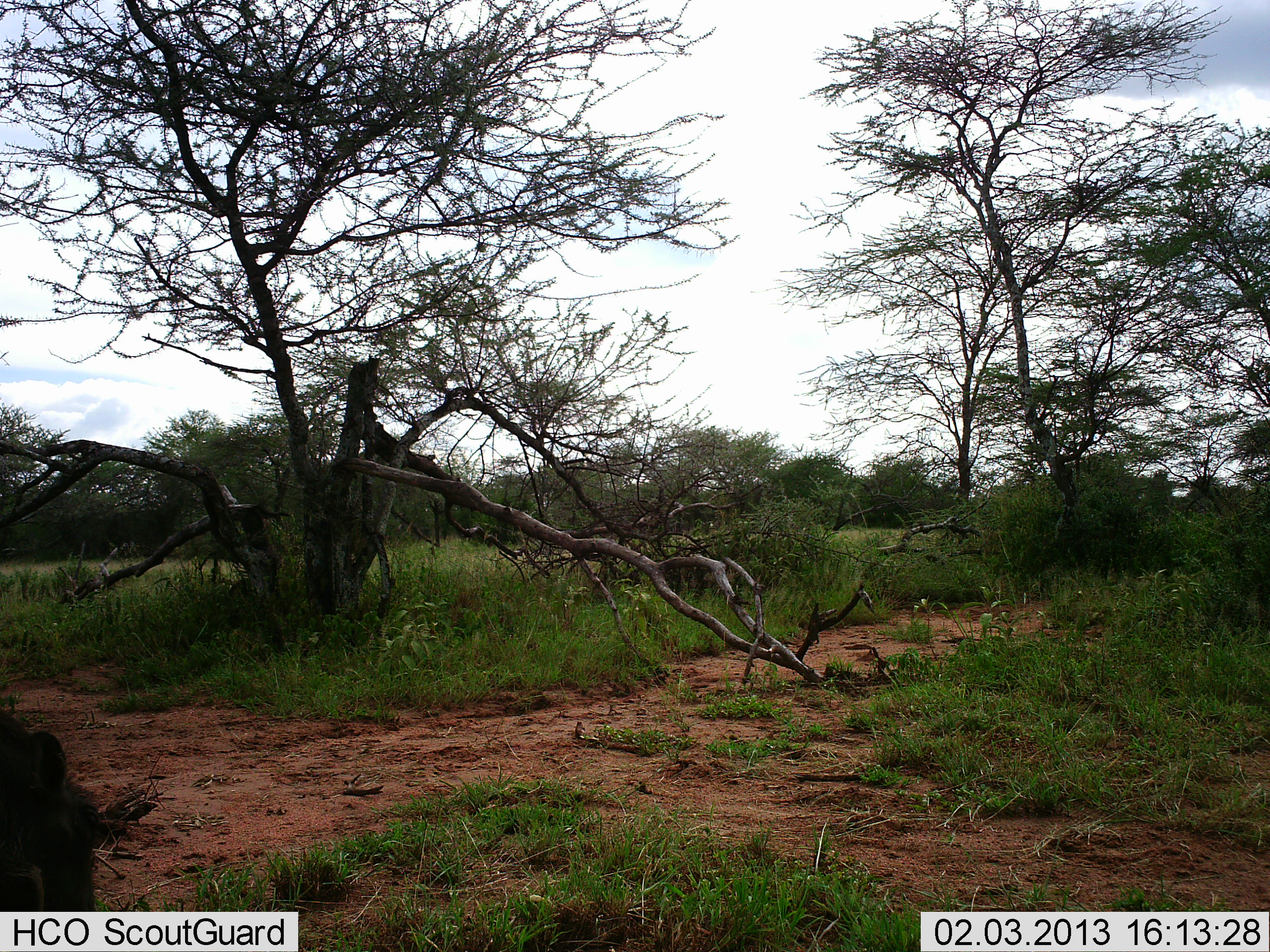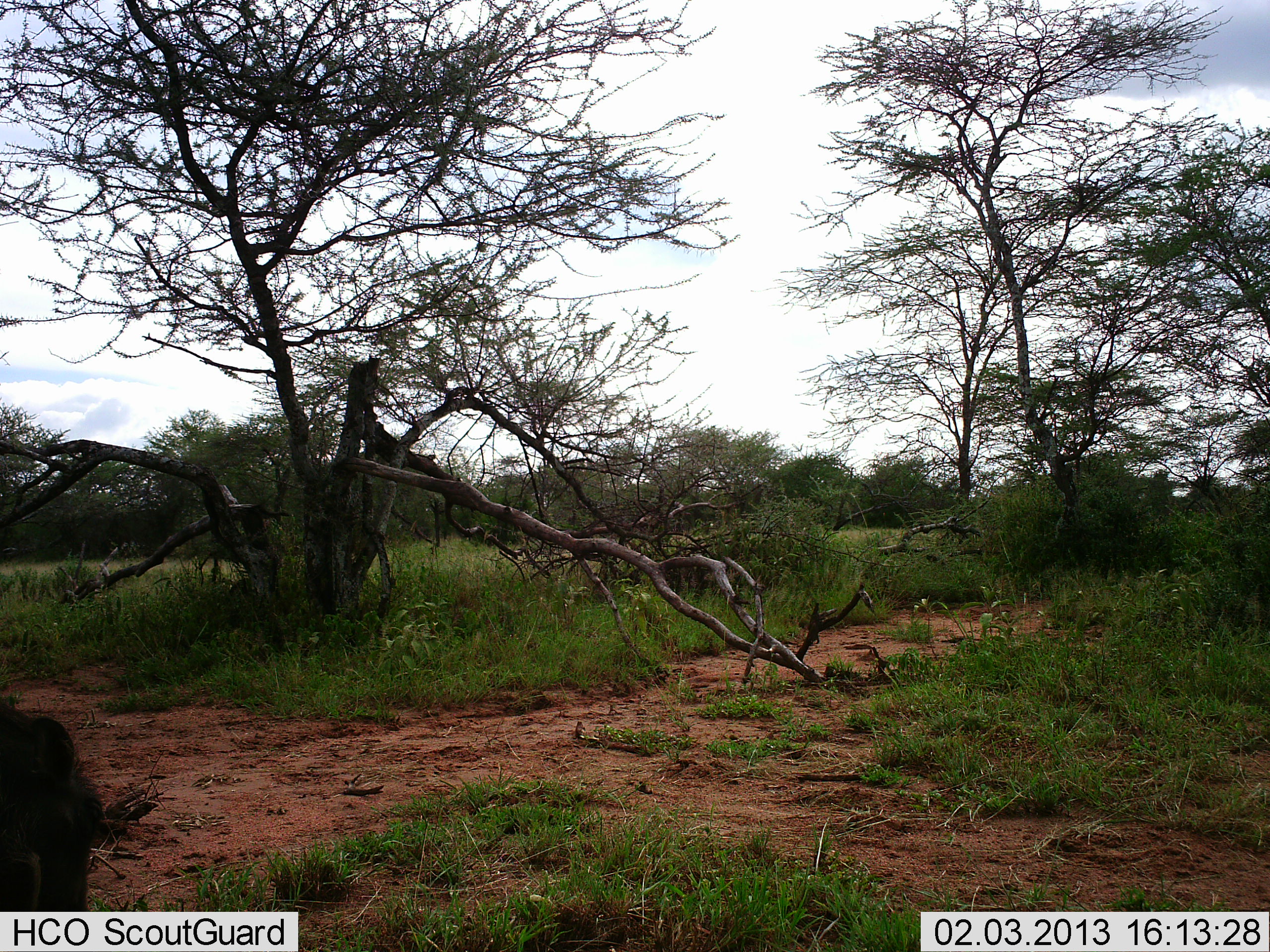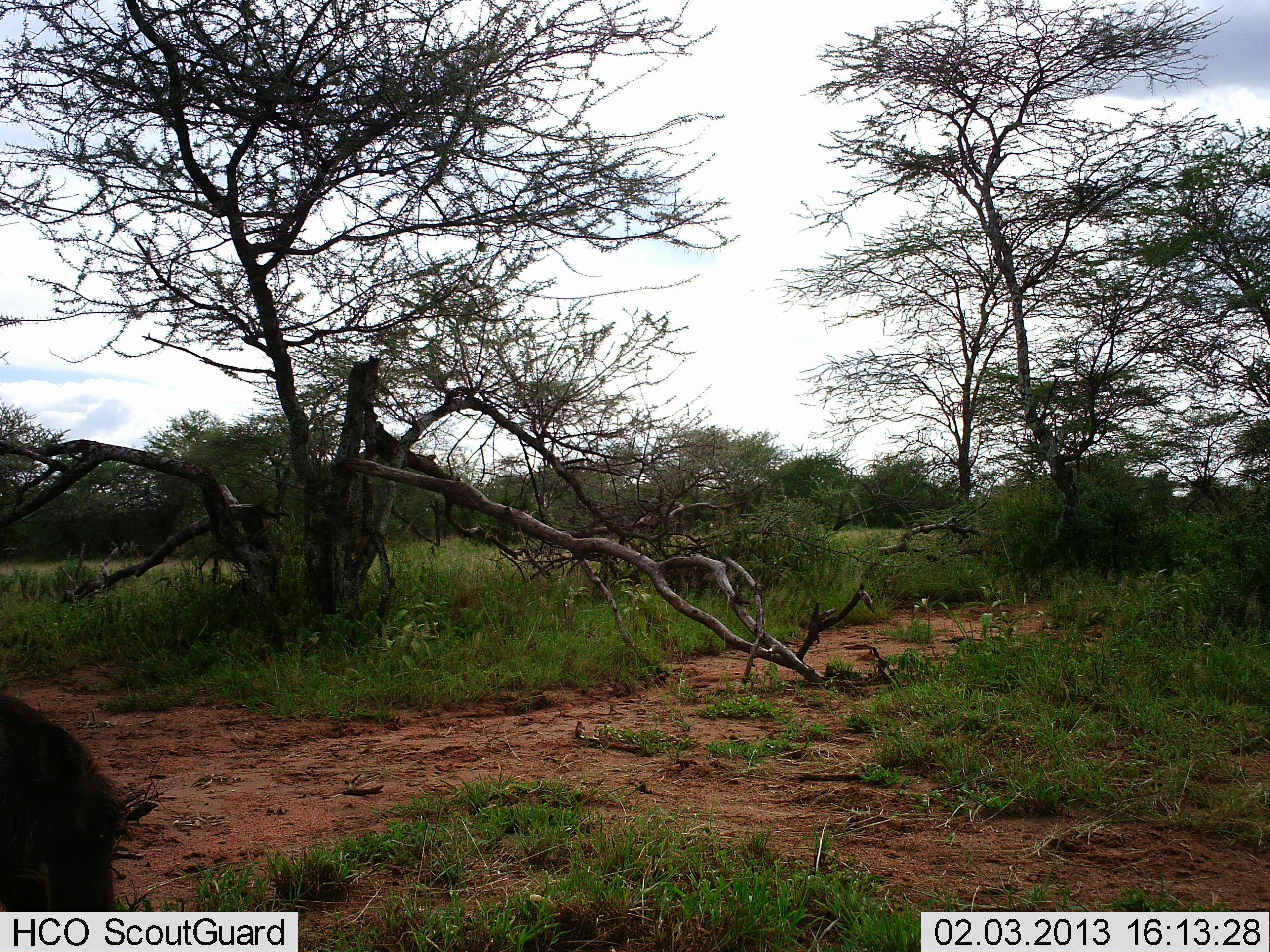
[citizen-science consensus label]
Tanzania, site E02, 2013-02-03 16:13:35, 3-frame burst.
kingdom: Animalia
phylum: Chordata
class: Mammalia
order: Artiodactyla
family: Suidae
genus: Phacochoerus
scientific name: Phacochoerus africanus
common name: warthog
Warthog (Phacochoerus africanus), count 1. Behavior (volunteer vote fractions): standing 50%, resting 0%, moving 0%, interacting 0%. Young present (vote fraction): 0%. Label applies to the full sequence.